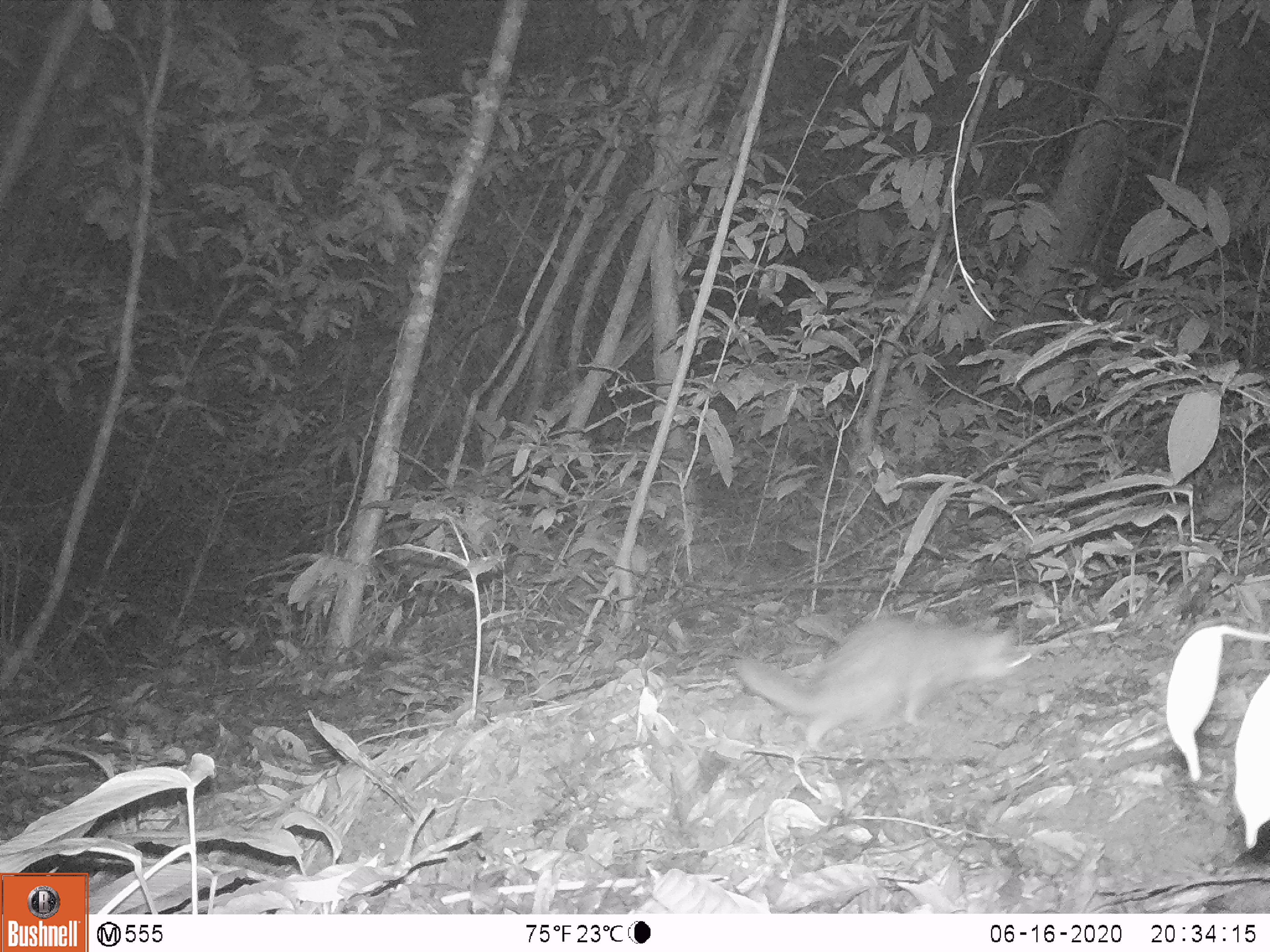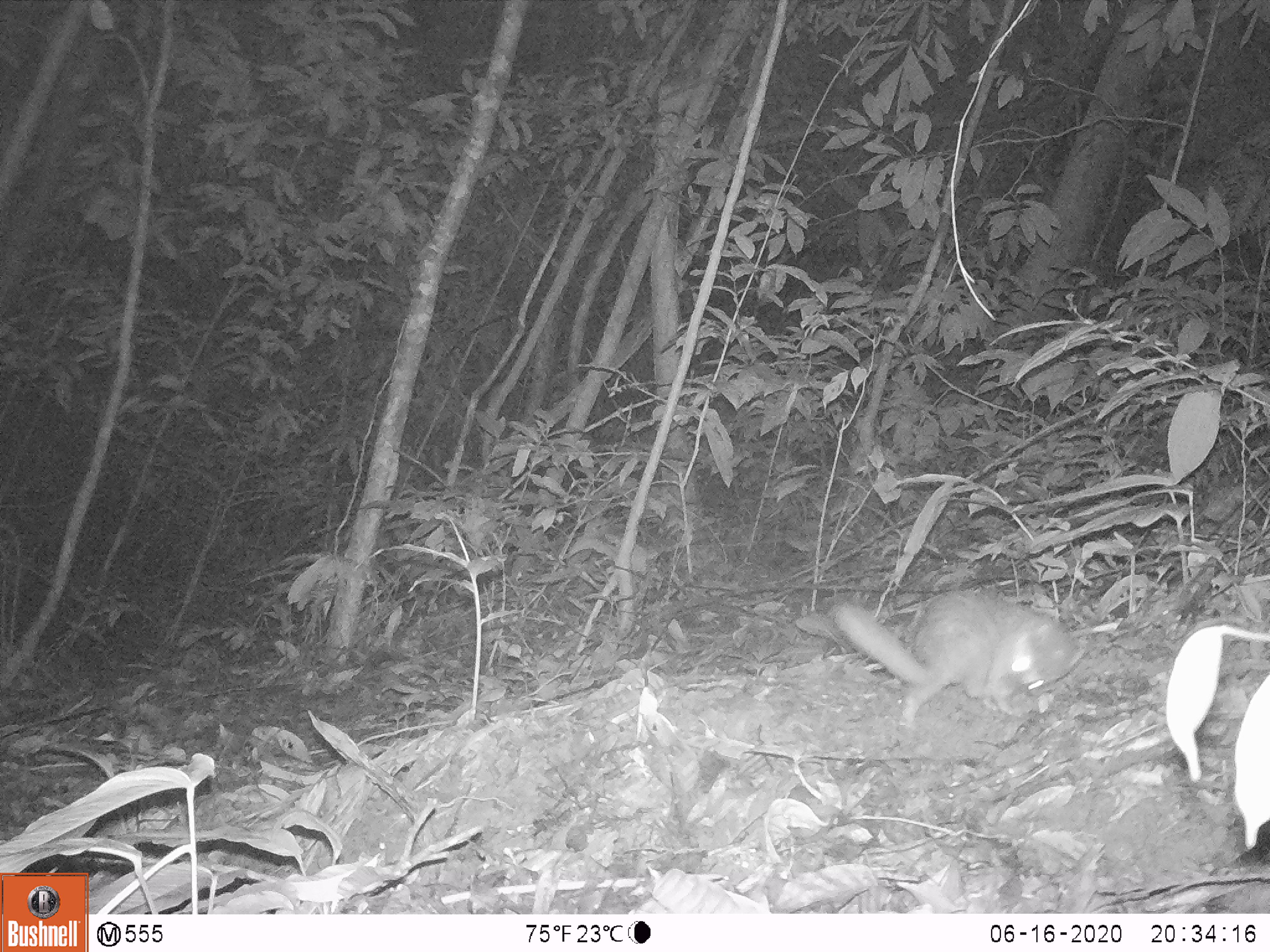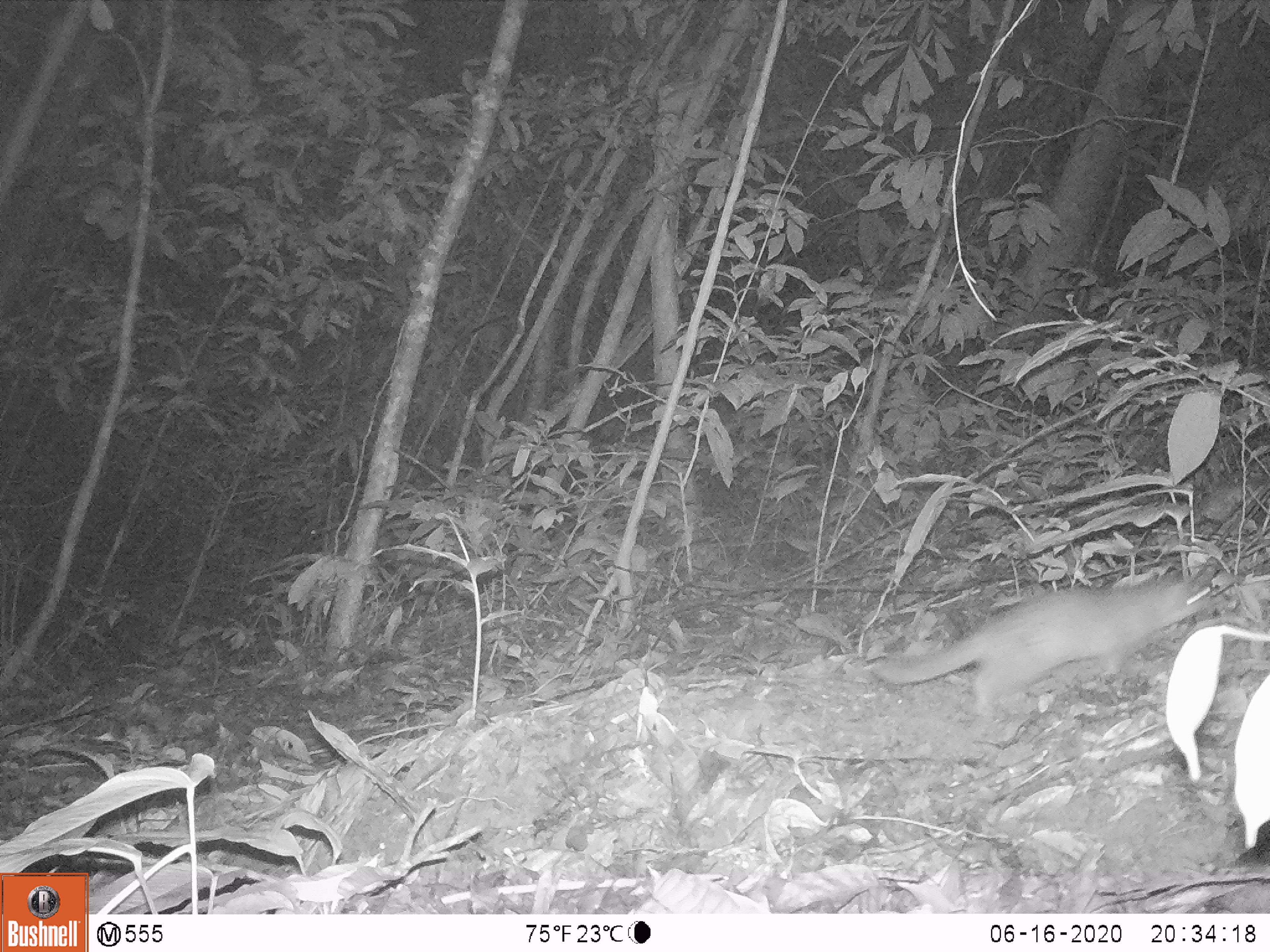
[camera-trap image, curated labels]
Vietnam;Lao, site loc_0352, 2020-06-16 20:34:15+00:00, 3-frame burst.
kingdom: Animalia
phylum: Chordata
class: Mammalia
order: Carnivora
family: Mustelidae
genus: Melogale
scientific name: Melogale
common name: ferret badger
Ferret badger (Melogale). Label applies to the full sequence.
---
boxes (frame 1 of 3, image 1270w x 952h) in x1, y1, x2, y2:
ferret badger: 730, 616, 1030, 753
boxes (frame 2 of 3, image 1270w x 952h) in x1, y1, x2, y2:
ferret badger: 828, 580, 1084, 732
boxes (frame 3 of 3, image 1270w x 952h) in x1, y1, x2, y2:
ferret badger: 871, 572, 1214, 722